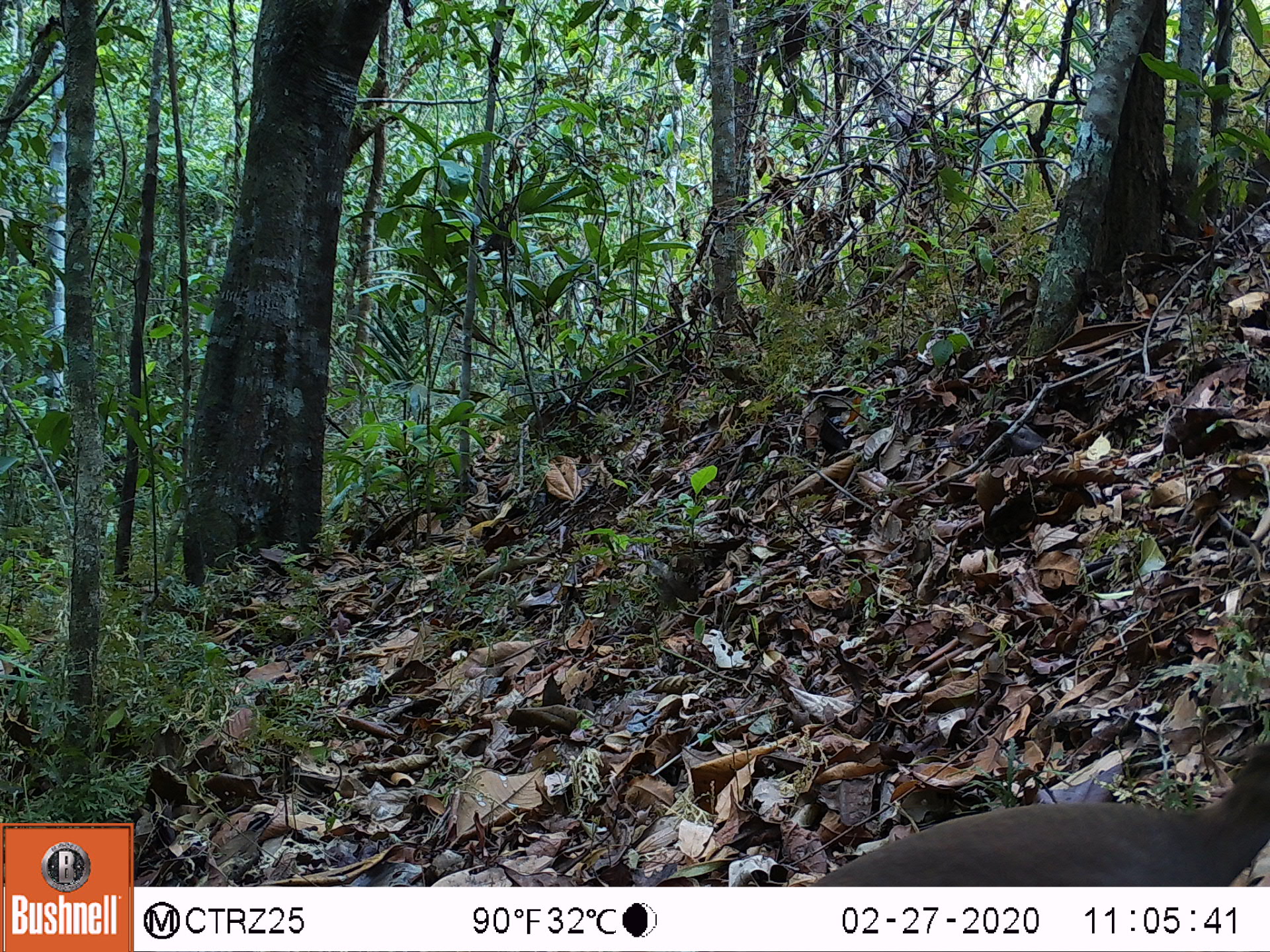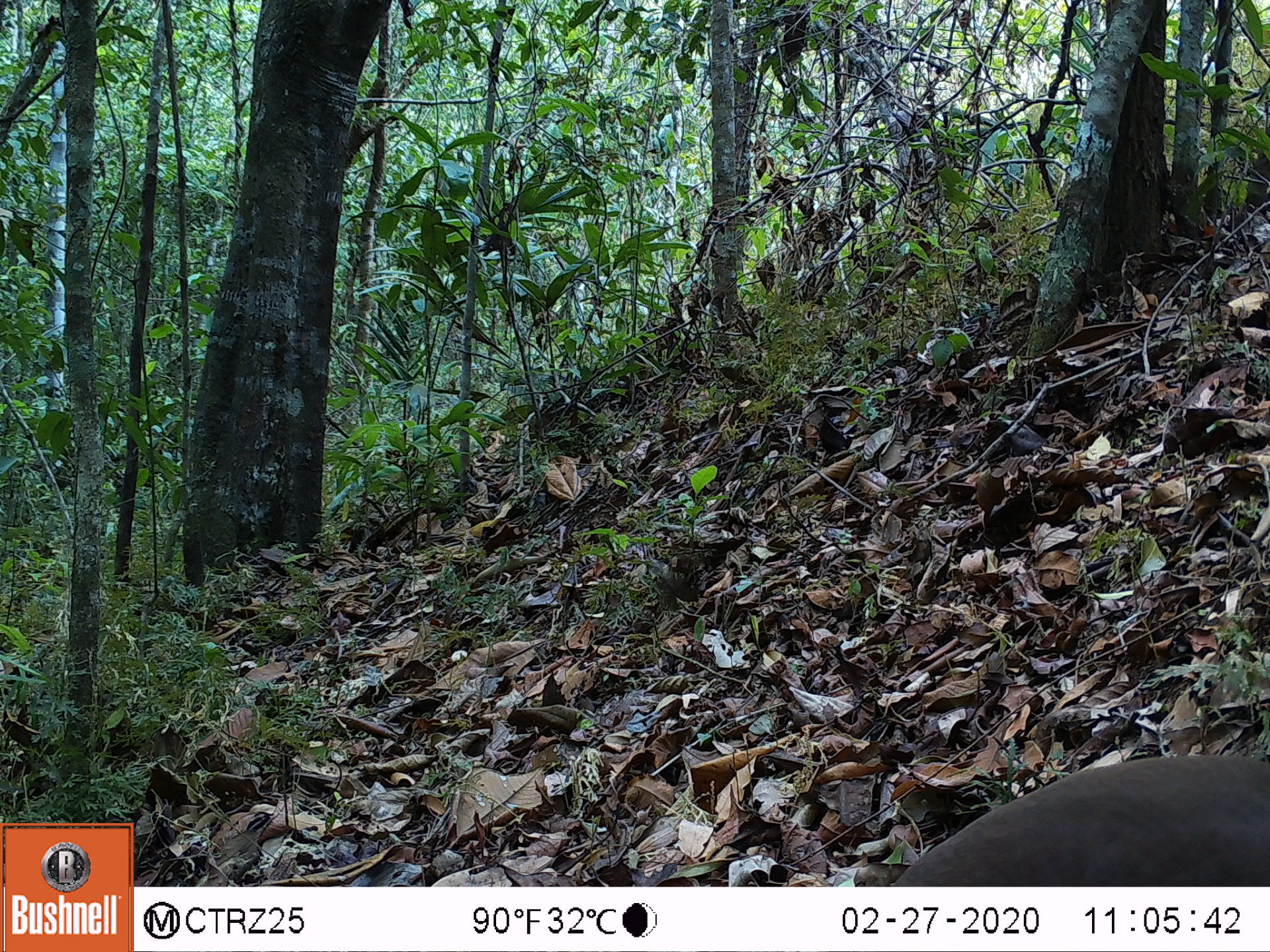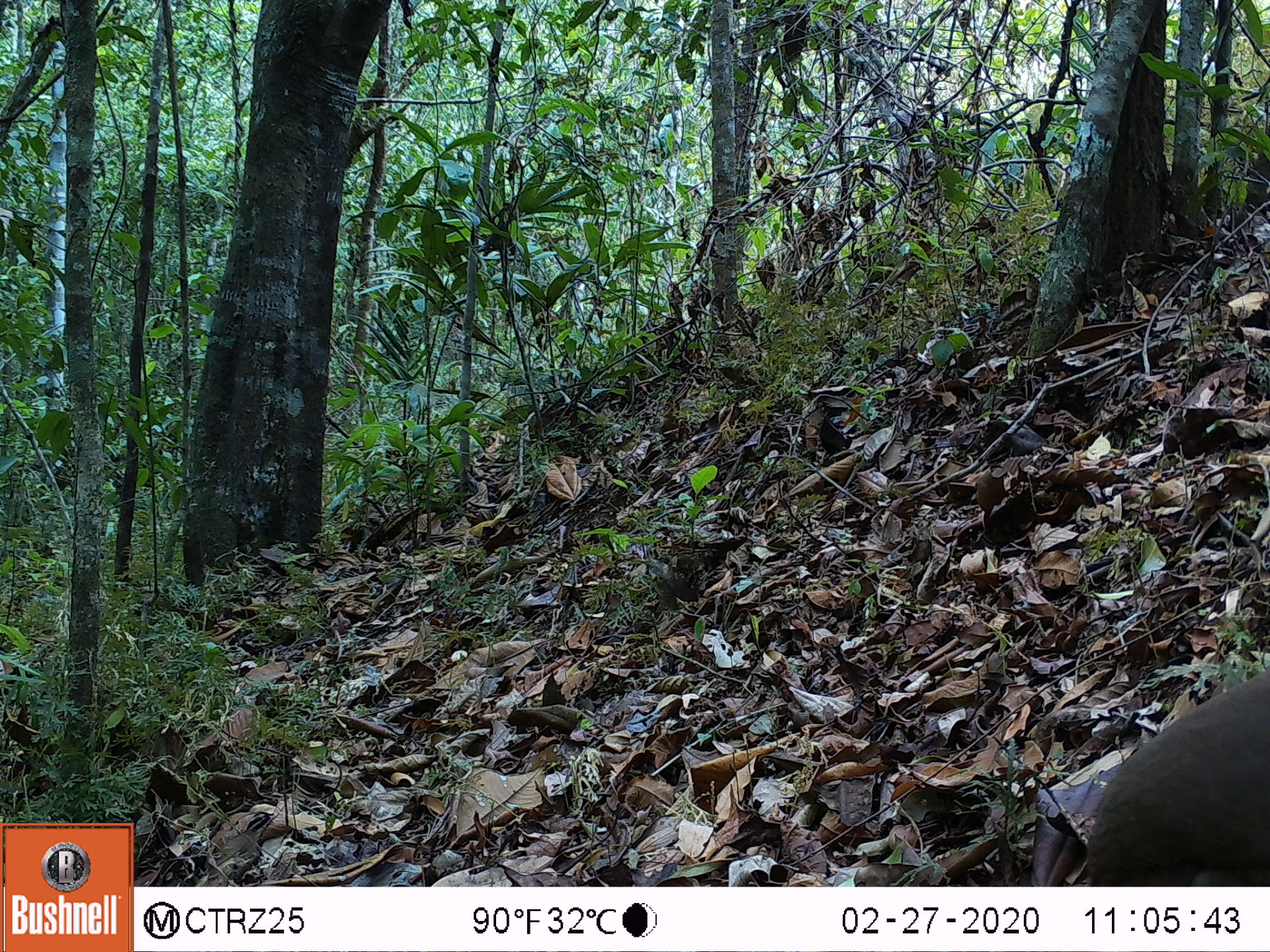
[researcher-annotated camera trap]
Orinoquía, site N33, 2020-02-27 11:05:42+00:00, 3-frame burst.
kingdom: Animalia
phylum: Chordata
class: Aves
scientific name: Aves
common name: bird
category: unknown bird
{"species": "unknown bird (bird) (Aves)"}